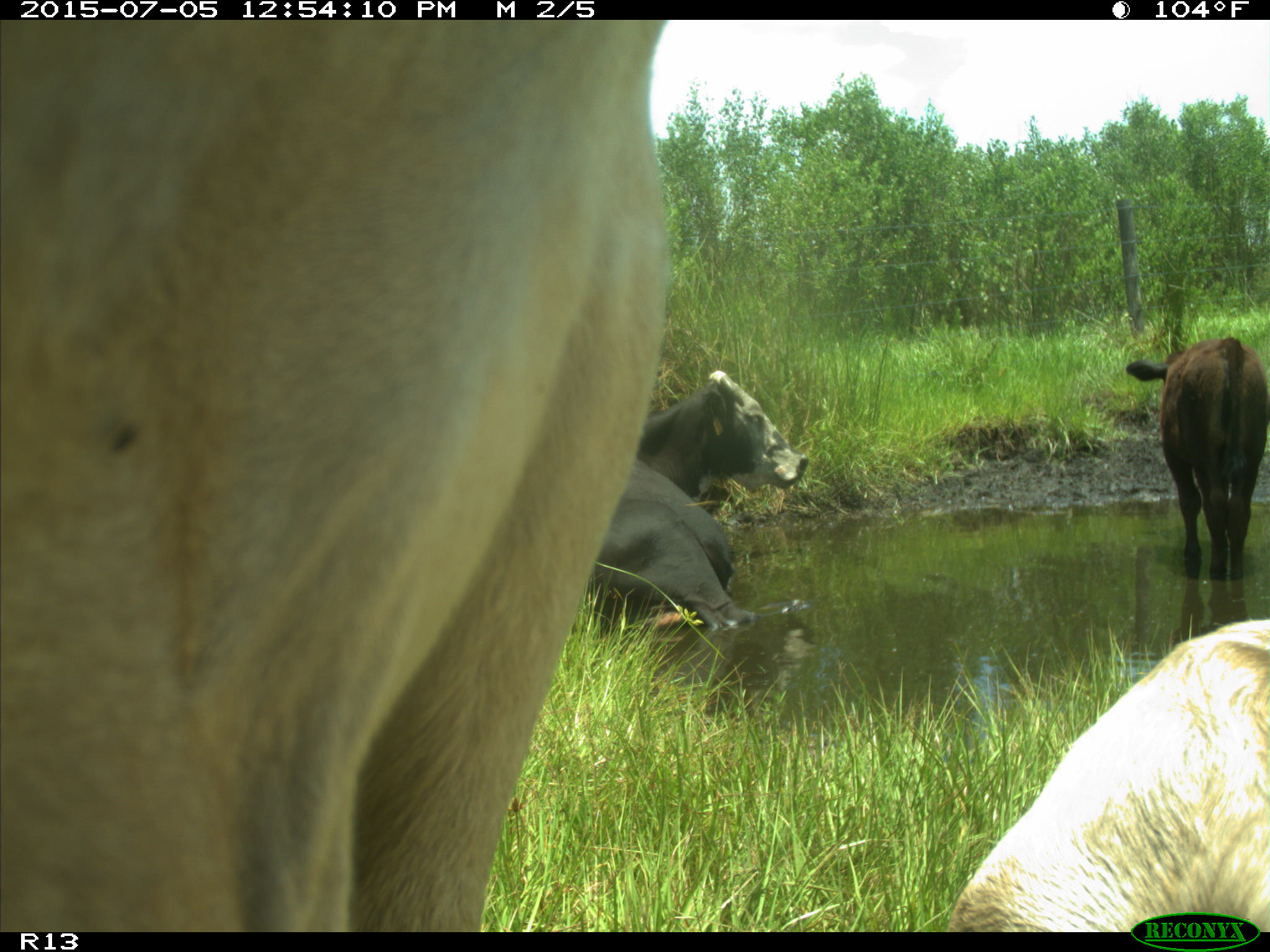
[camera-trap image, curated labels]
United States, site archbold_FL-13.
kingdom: Animalia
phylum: Chordata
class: Mammalia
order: Artiodactyla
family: Bovidae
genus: Bos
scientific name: Bos taurus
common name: domestic cow